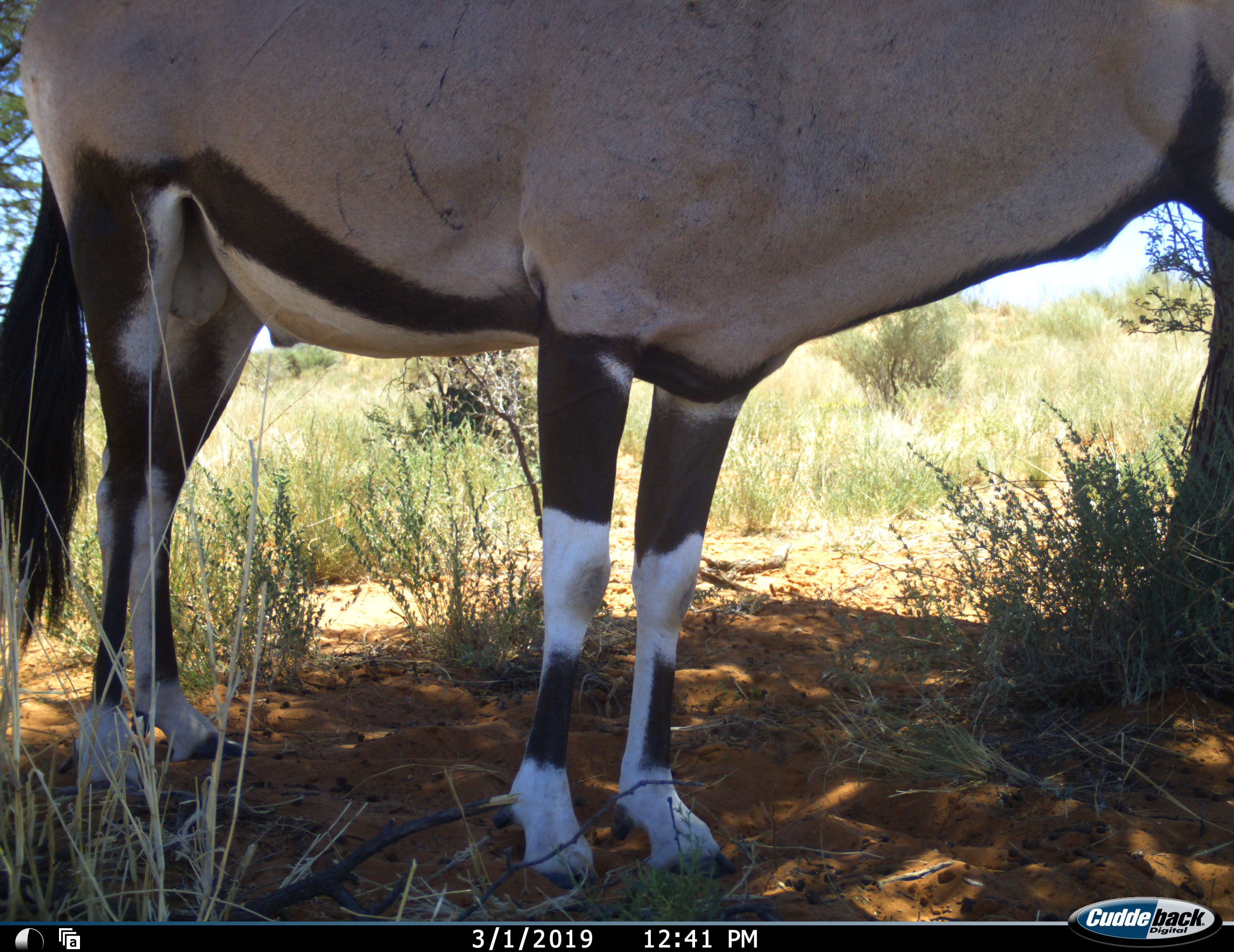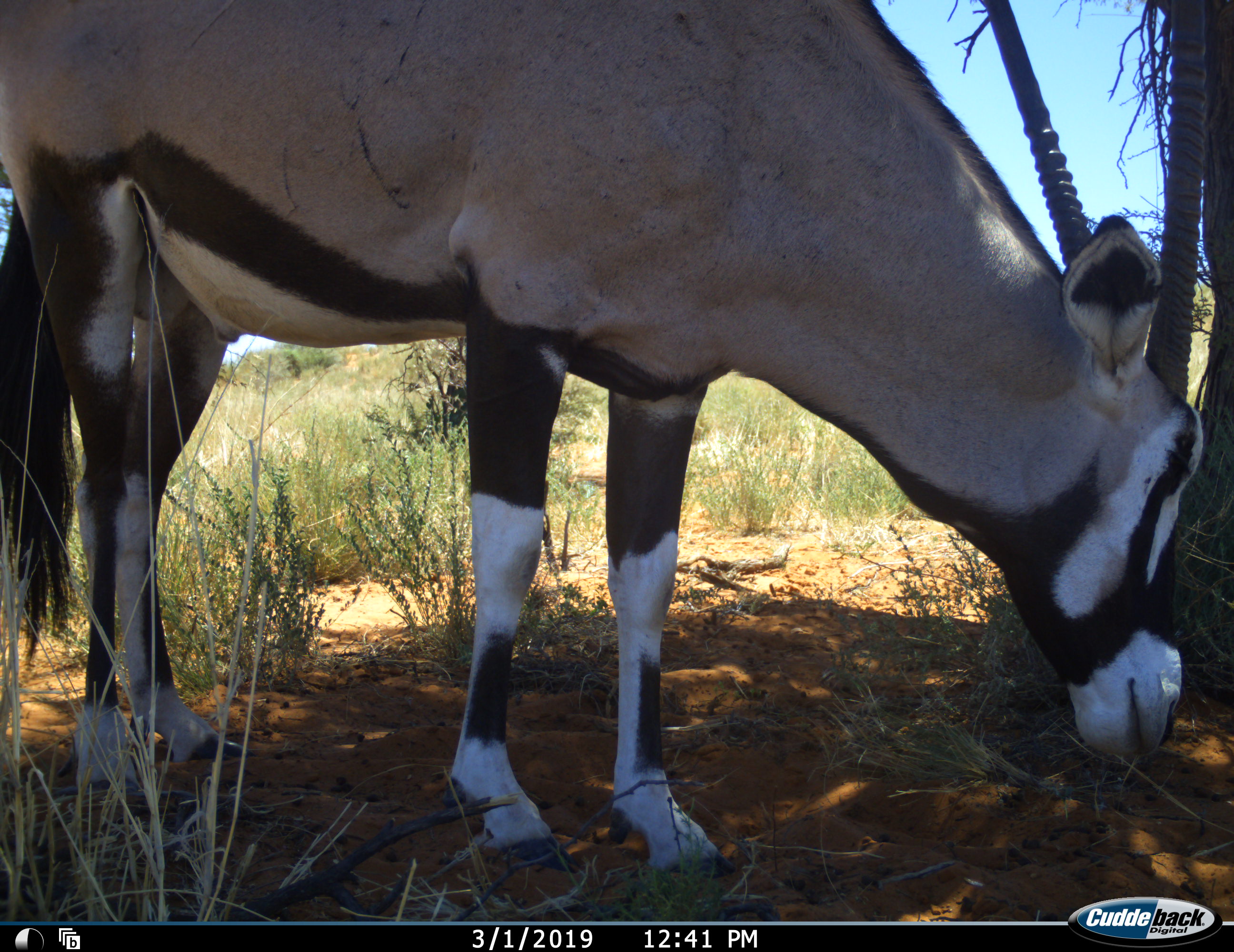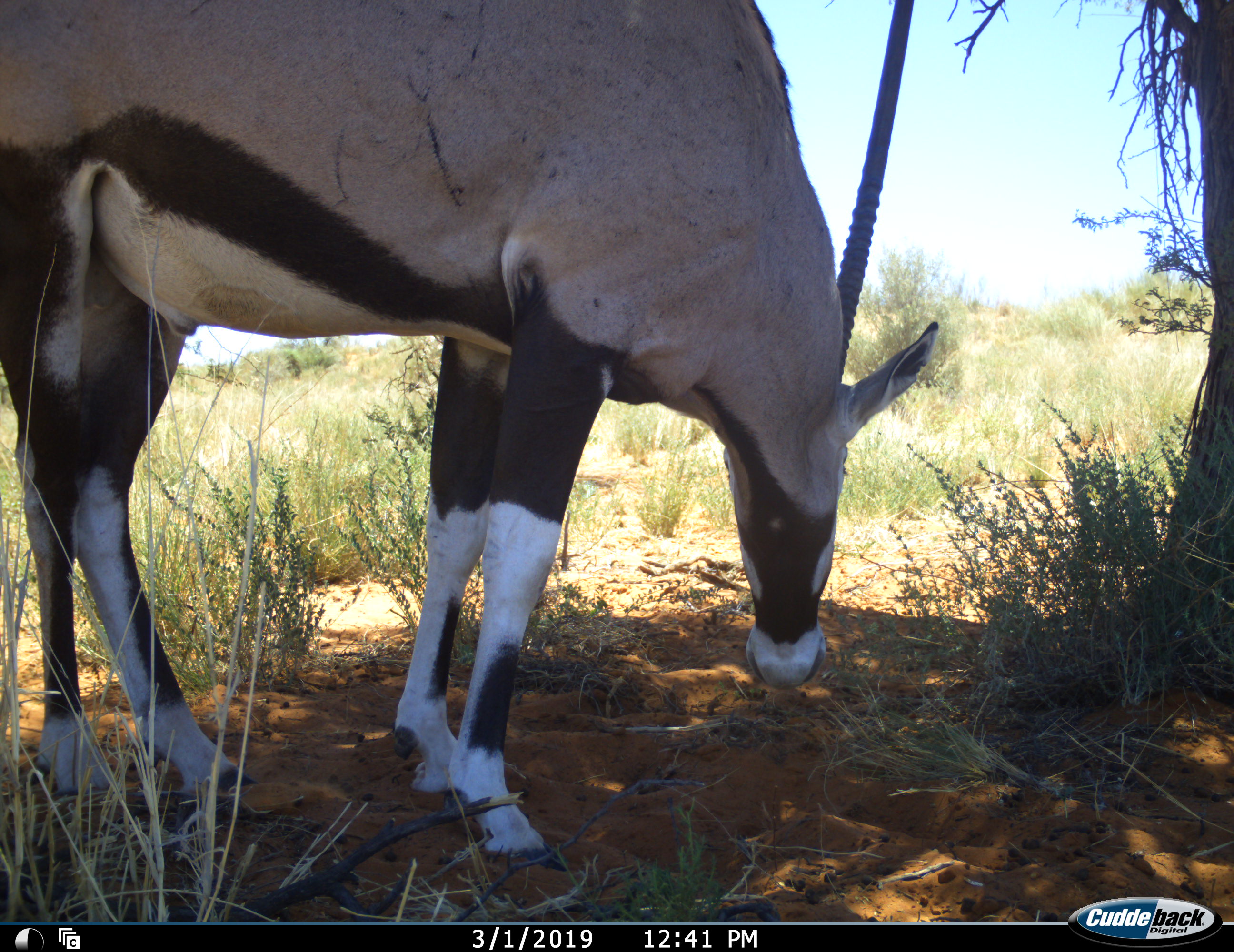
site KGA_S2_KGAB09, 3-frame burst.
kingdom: Animalia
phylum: Chordata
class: Mammalia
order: Artiodactyla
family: Bovidae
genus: Oryx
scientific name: Oryx gazella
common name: gemsbok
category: oryx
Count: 1.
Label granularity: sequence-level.